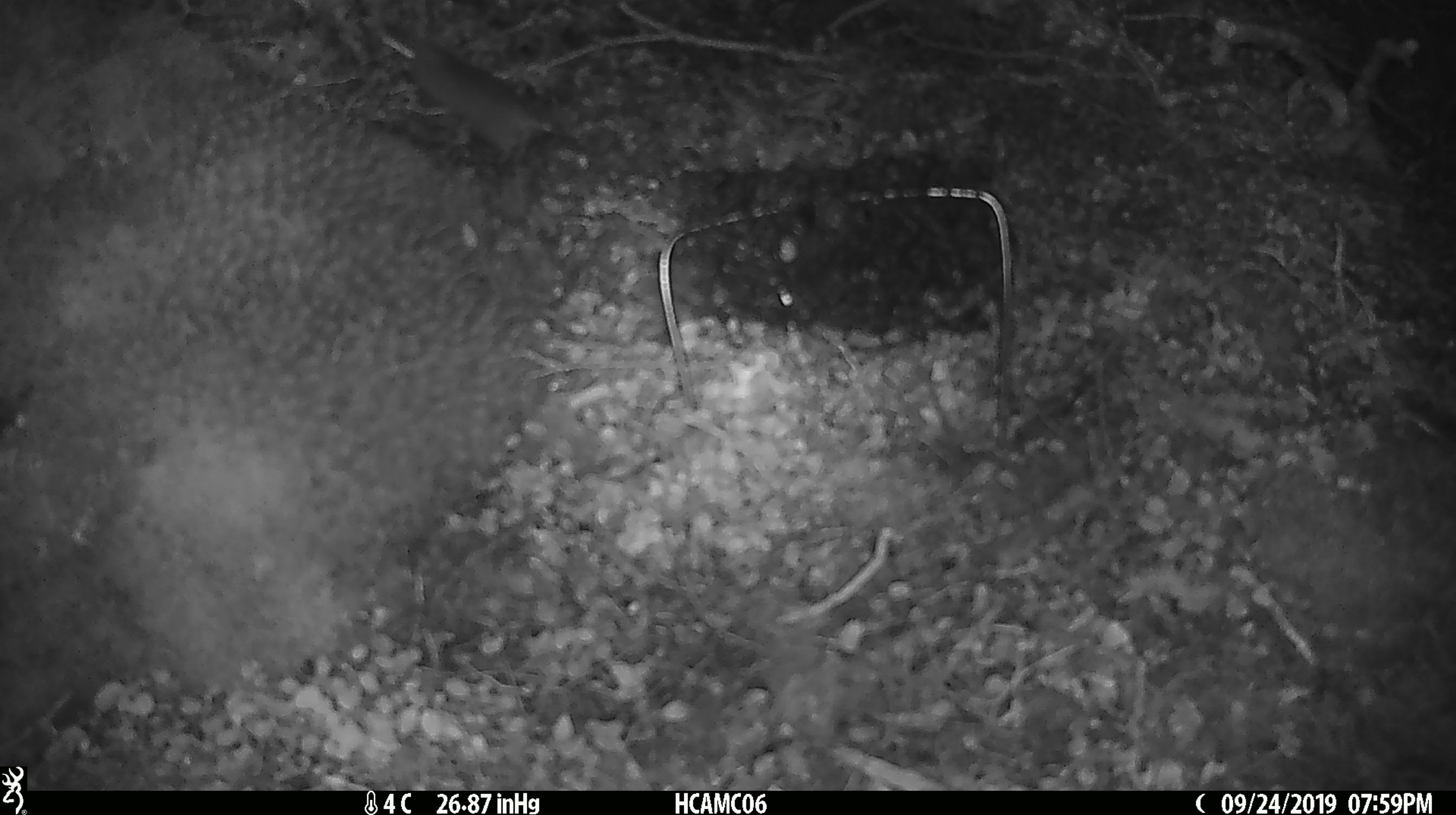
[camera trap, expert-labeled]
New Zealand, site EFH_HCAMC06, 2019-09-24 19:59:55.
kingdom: Animalia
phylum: Chordata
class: Mammalia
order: Rodentia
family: Muridae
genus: Mus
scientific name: Mus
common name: mouse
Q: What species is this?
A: Mouse (Mus).